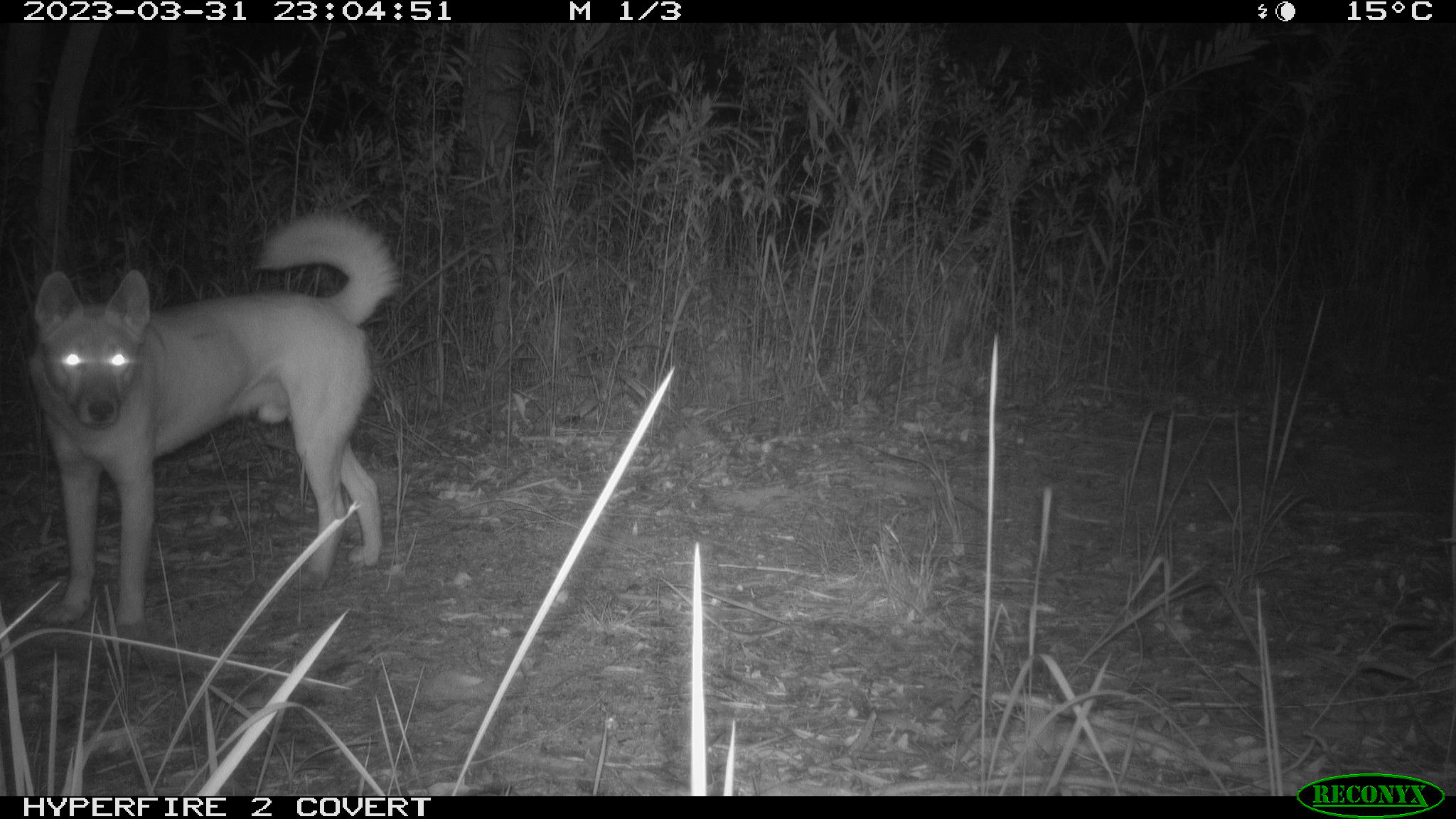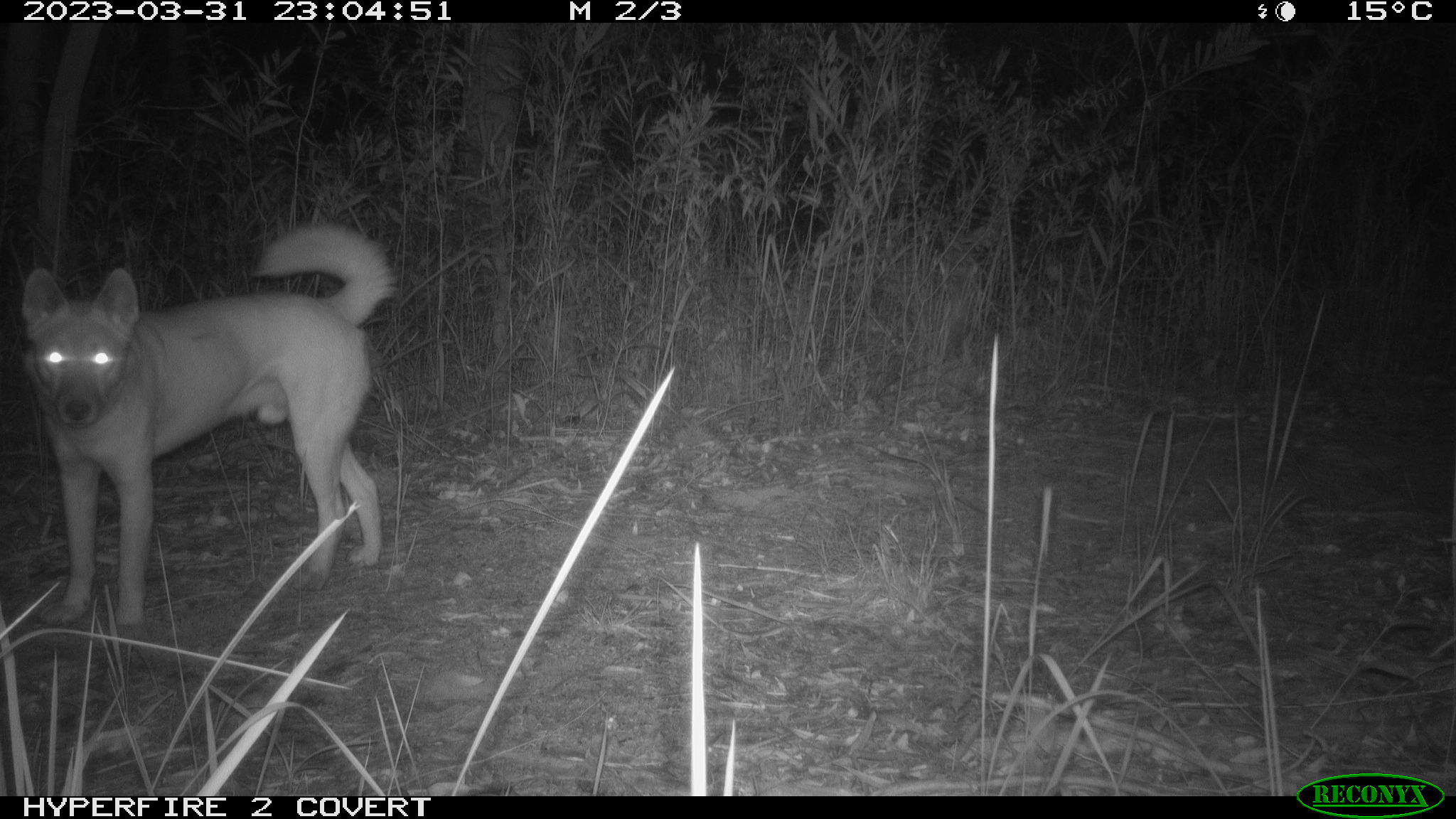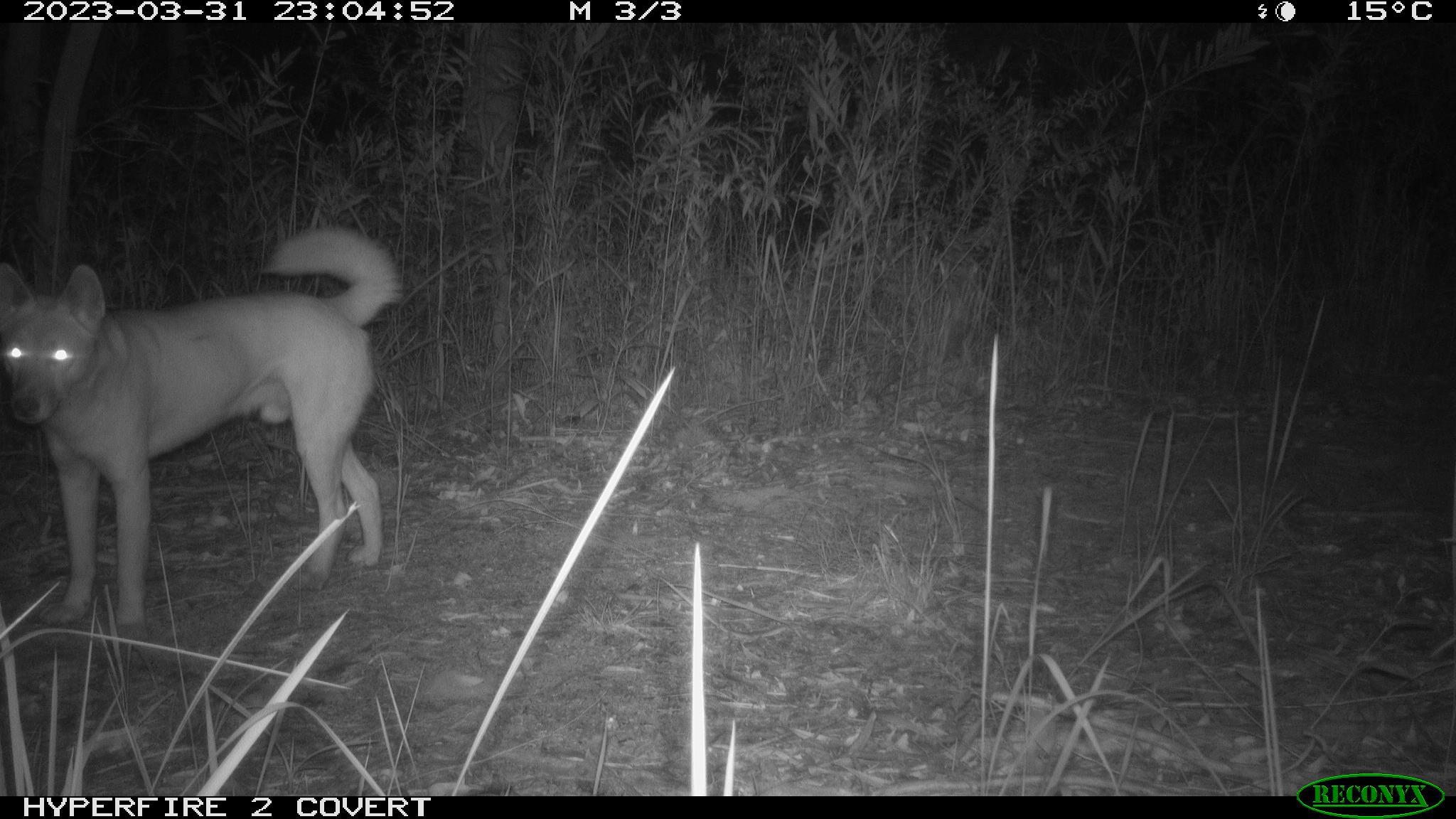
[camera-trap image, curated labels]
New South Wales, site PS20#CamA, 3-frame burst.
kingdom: Animalia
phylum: Chordata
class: Mammalia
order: Carnivora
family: Canidae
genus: Canis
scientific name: Canis familiaris dingo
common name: dingo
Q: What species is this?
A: Dingo (Canis familiaris dingo).